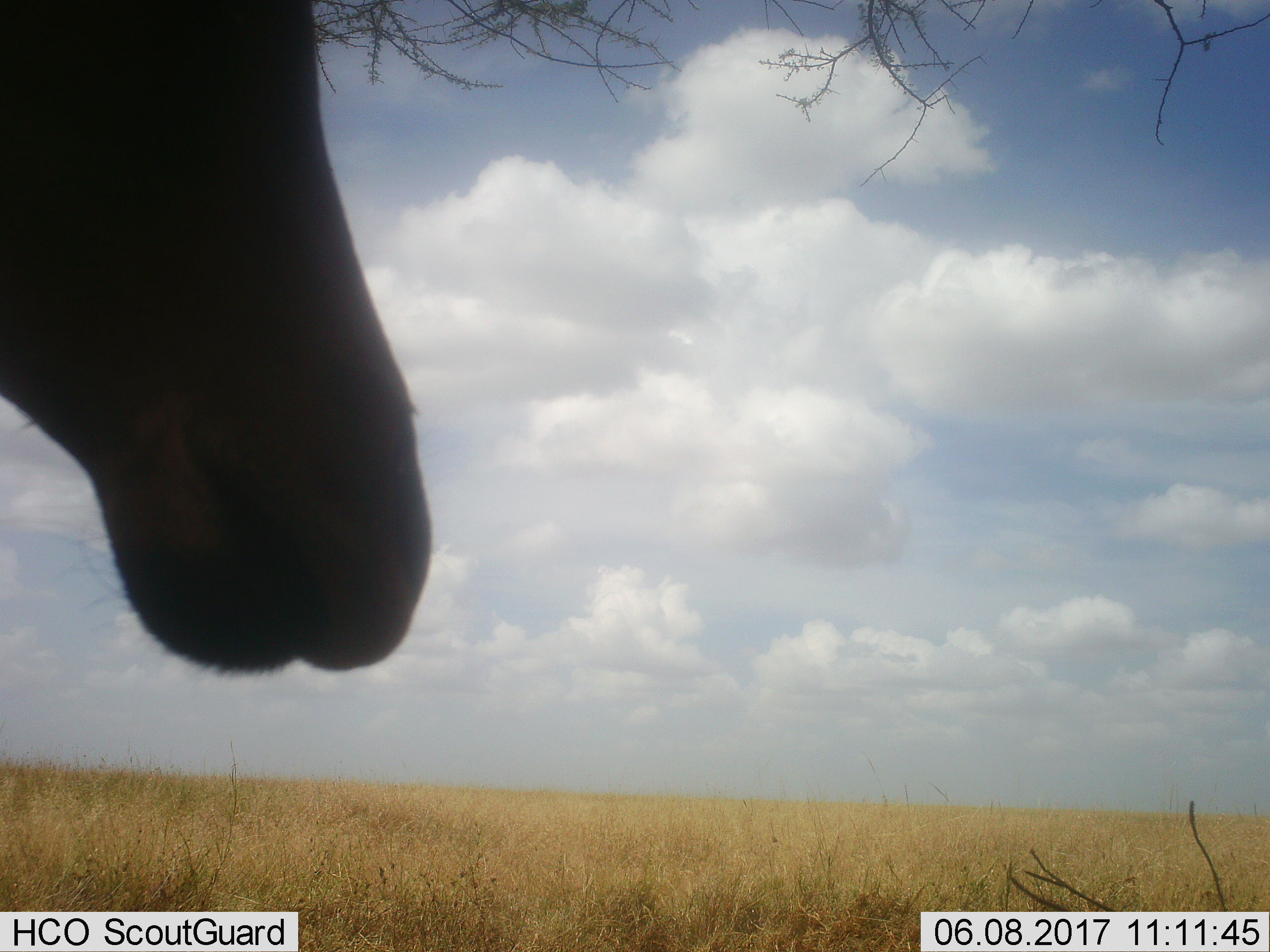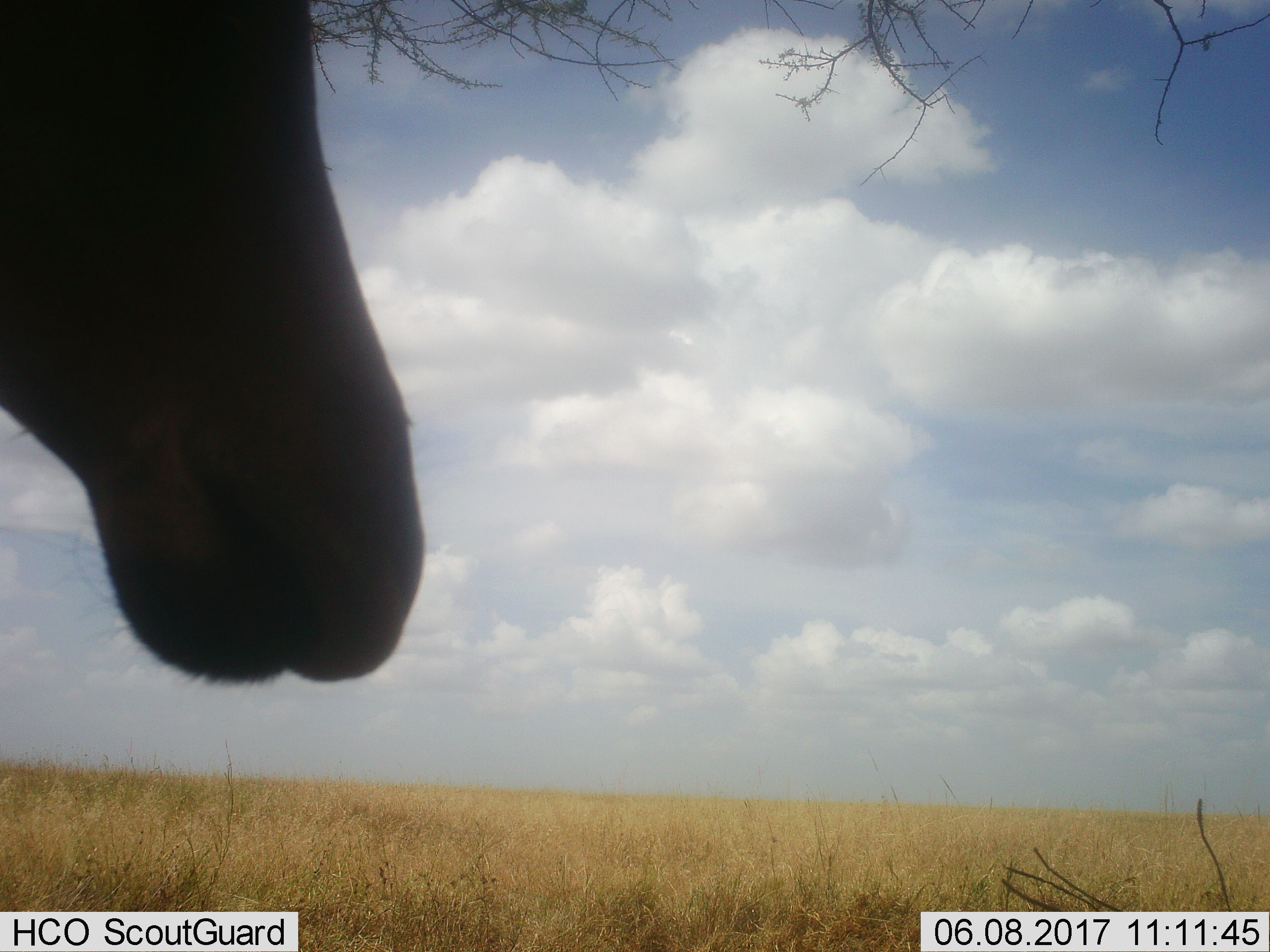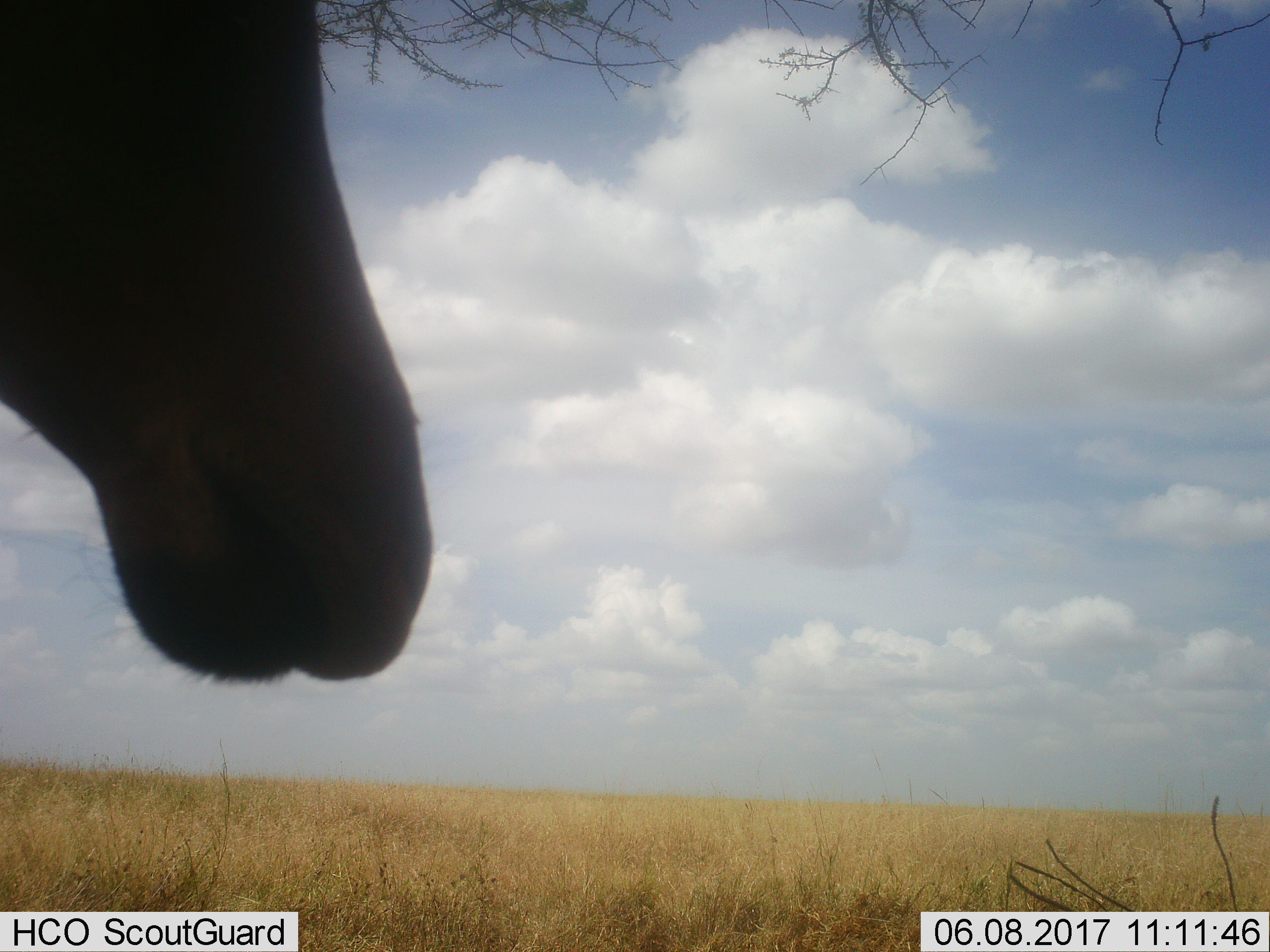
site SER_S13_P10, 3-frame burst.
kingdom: Animalia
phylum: Chordata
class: Mammalia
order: Artiodactyla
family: Bovidae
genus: Damaliscus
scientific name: Damaliscus lunatus jimela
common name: topi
Topi (Damaliscus lunatus jimela), count 1. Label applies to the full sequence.